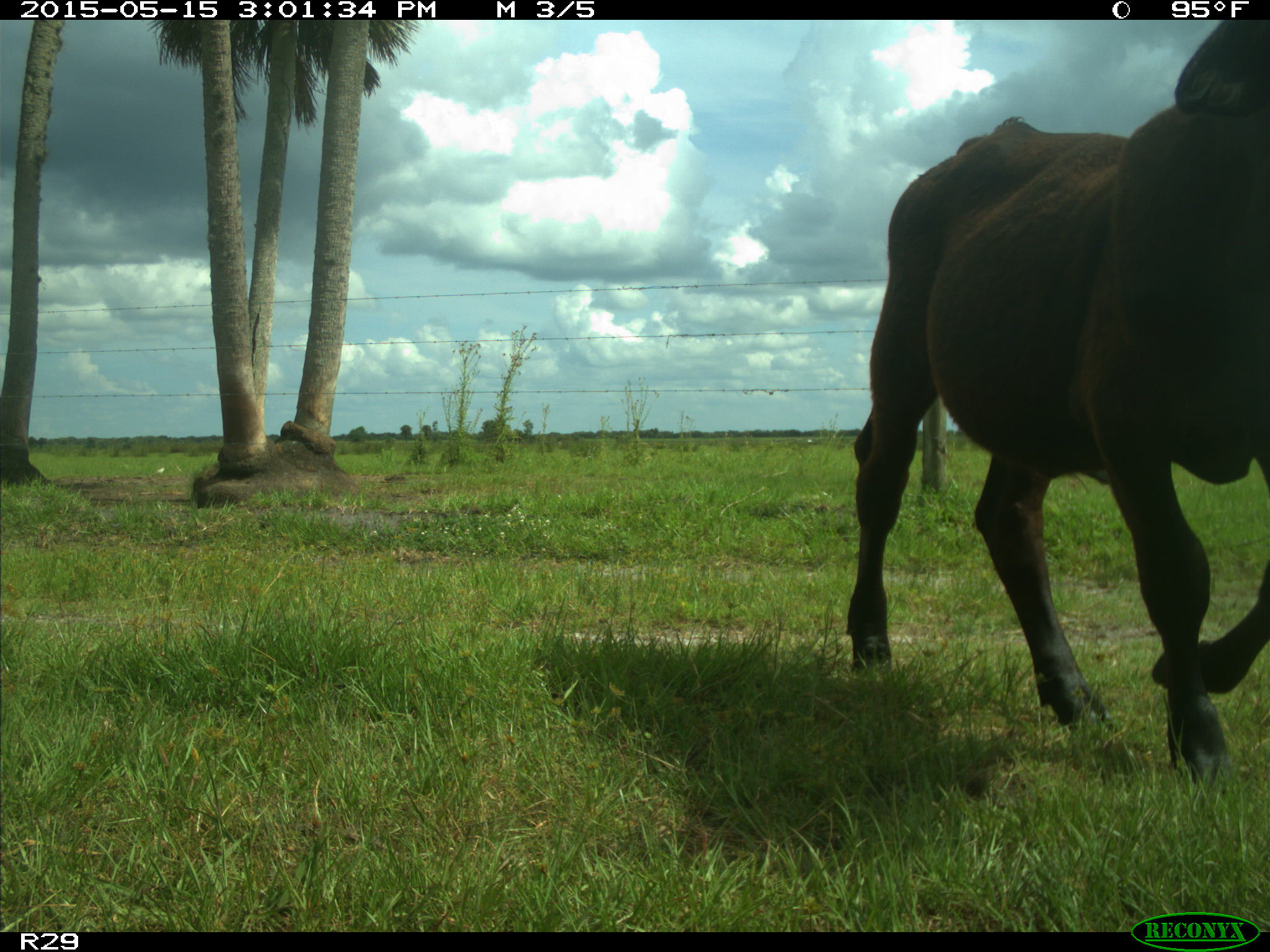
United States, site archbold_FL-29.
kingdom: Animalia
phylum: Chordata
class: Mammalia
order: Artiodactyla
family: Bovidae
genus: Bos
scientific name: Bos taurus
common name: domestic cow